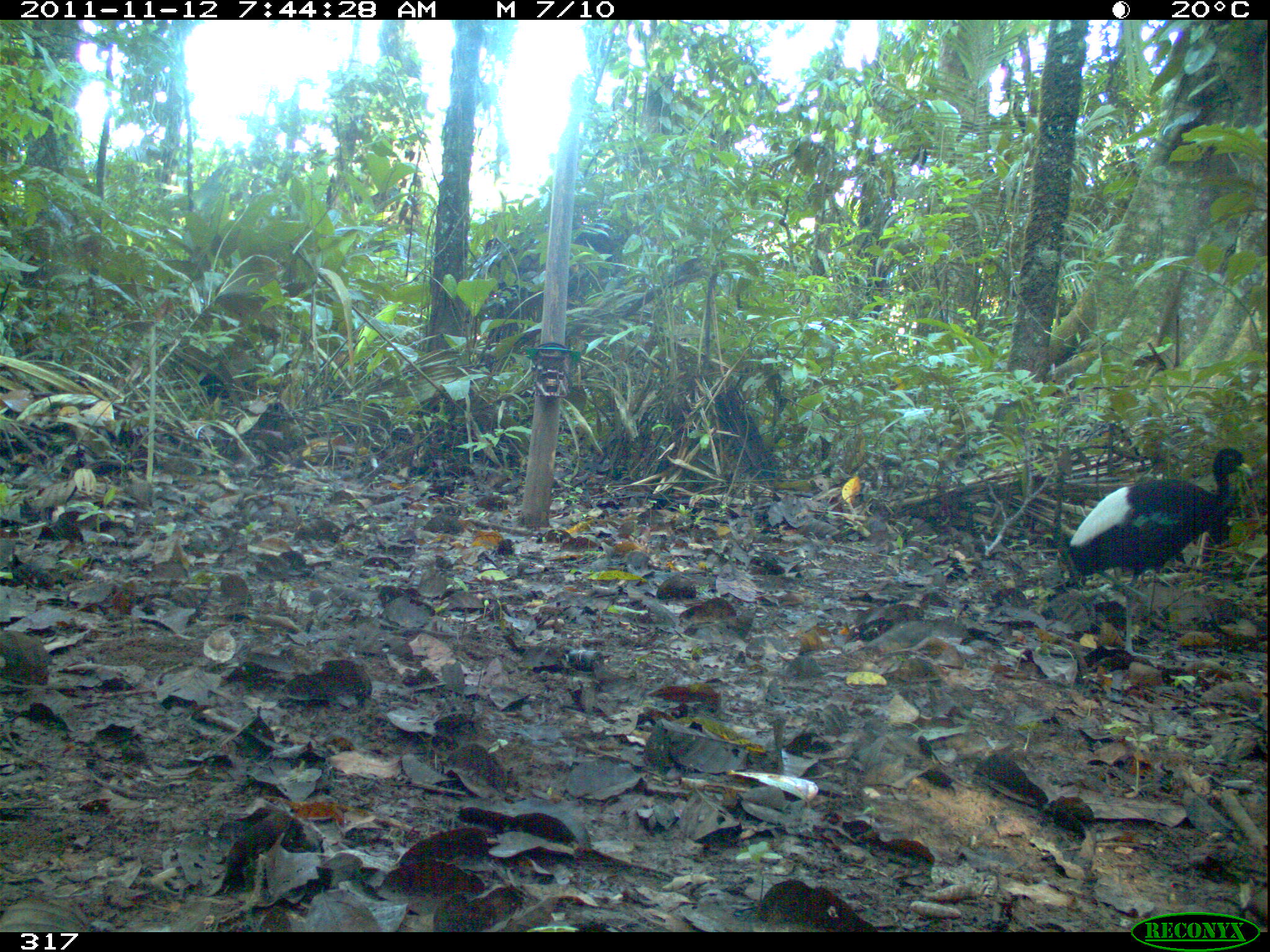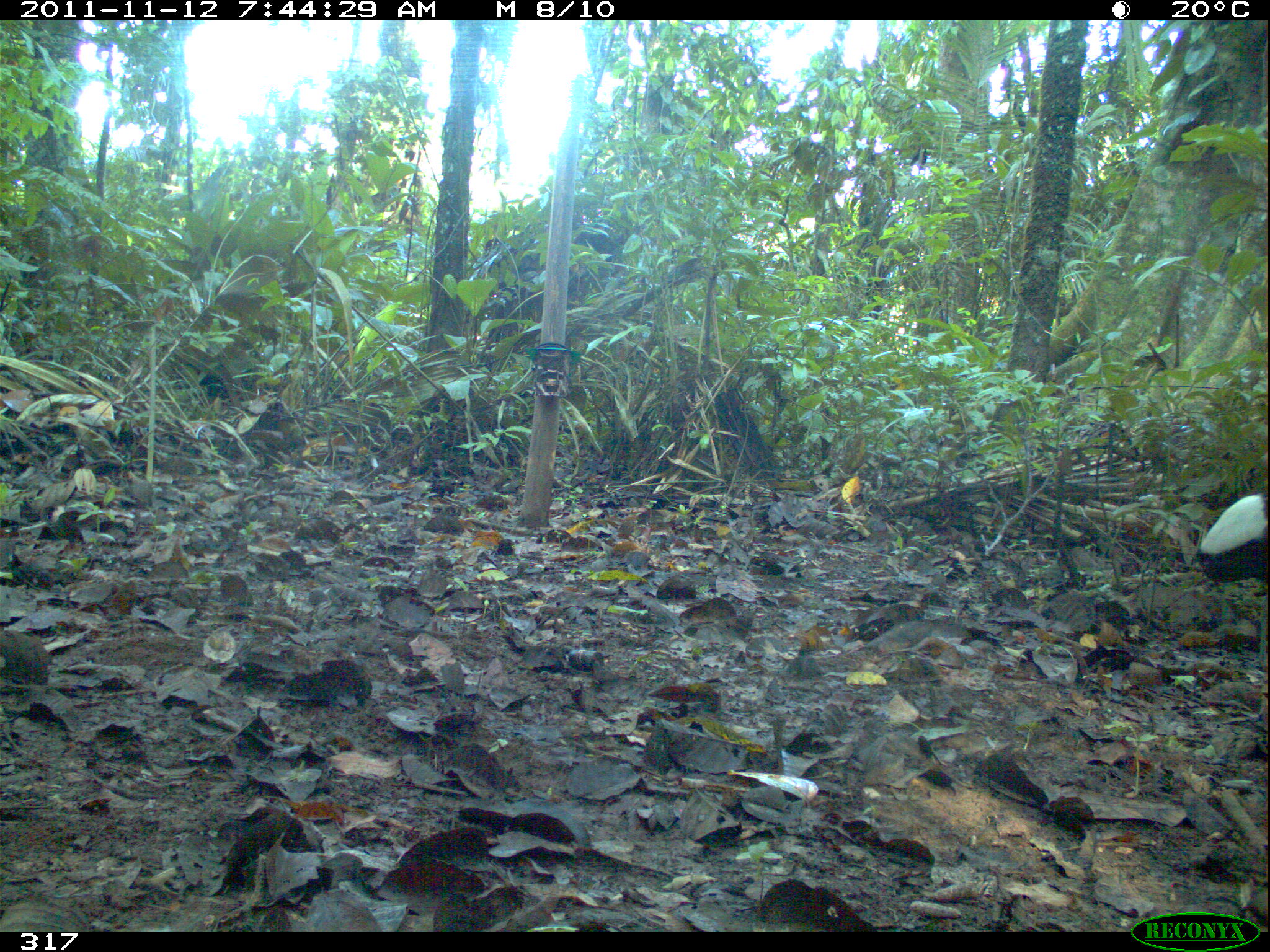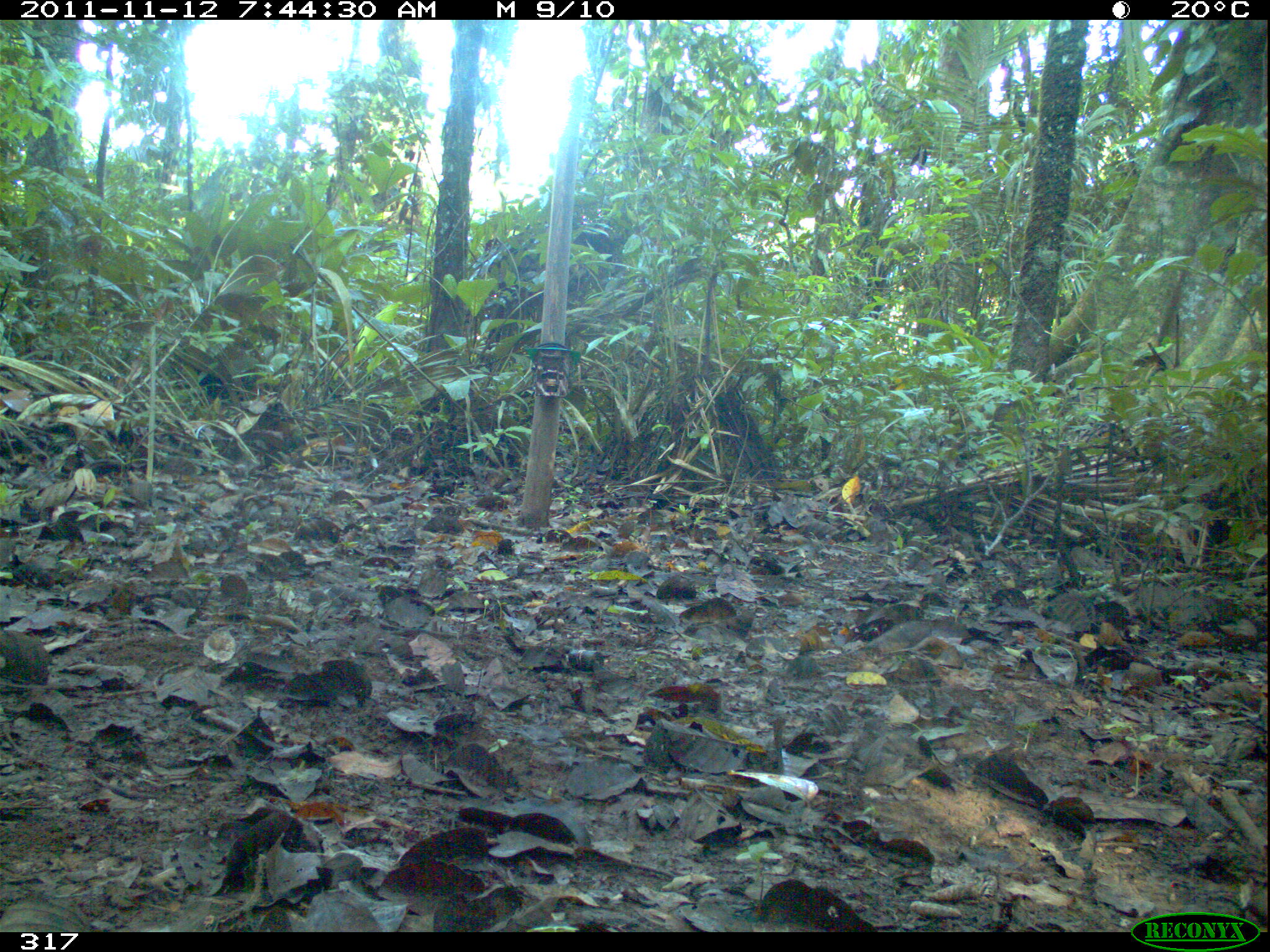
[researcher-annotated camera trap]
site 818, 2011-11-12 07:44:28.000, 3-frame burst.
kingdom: Animalia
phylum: Chordata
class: Aves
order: Gruiformes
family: Psophiidae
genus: Psophia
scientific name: Psophia leucoptera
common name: pale-winged trumpeter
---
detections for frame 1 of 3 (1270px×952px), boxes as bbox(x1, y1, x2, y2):
psophia leucoptera: bbox(1065, 447, 1253, 661)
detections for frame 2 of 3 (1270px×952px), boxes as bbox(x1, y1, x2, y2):
psophia leucoptera: bbox(1195, 492, 1266, 663)